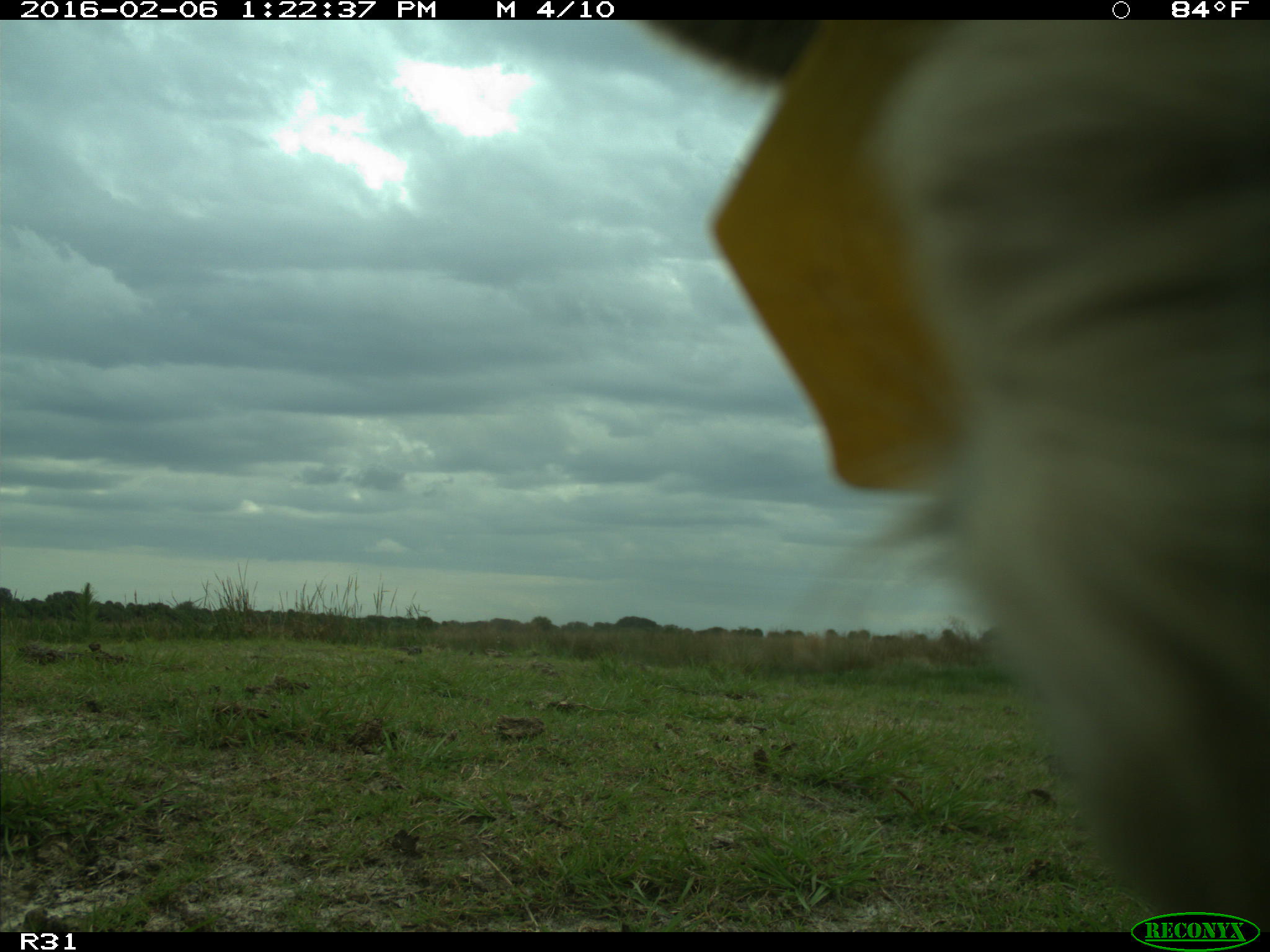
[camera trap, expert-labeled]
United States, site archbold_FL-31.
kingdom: Animalia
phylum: Chordata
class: Mammalia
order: Artiodactyla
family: Bovidae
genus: Bos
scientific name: Bos taurus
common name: domestic cow